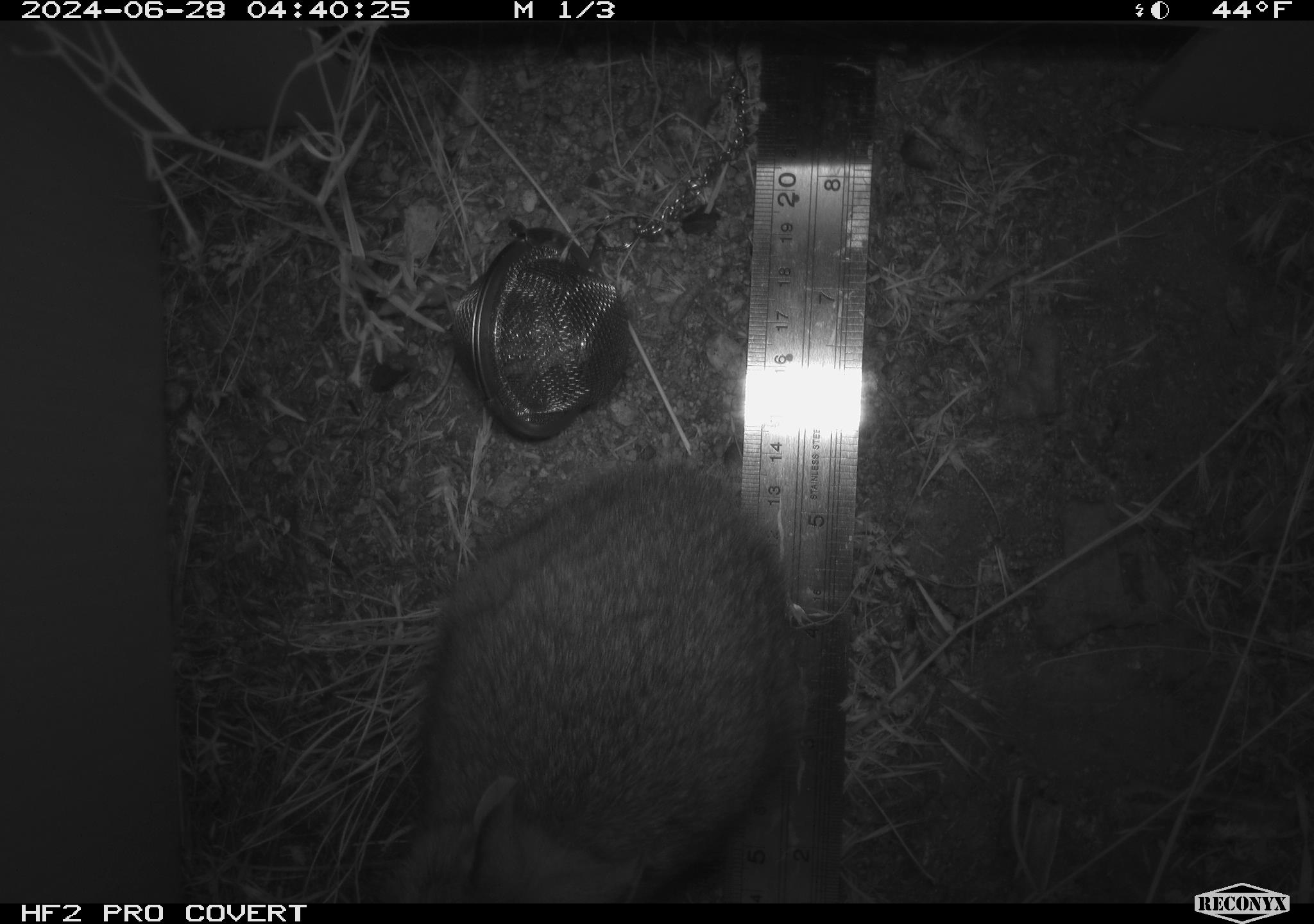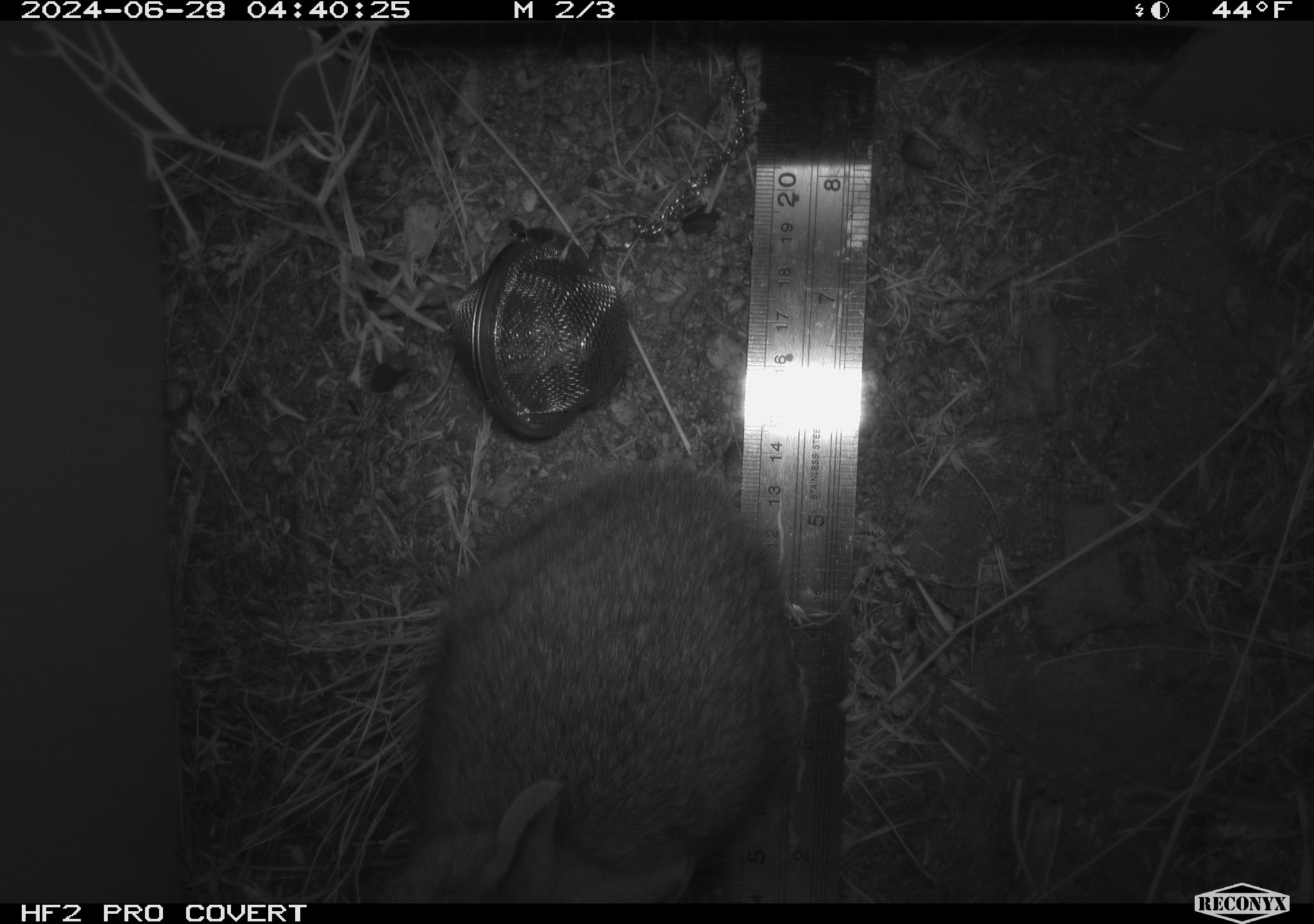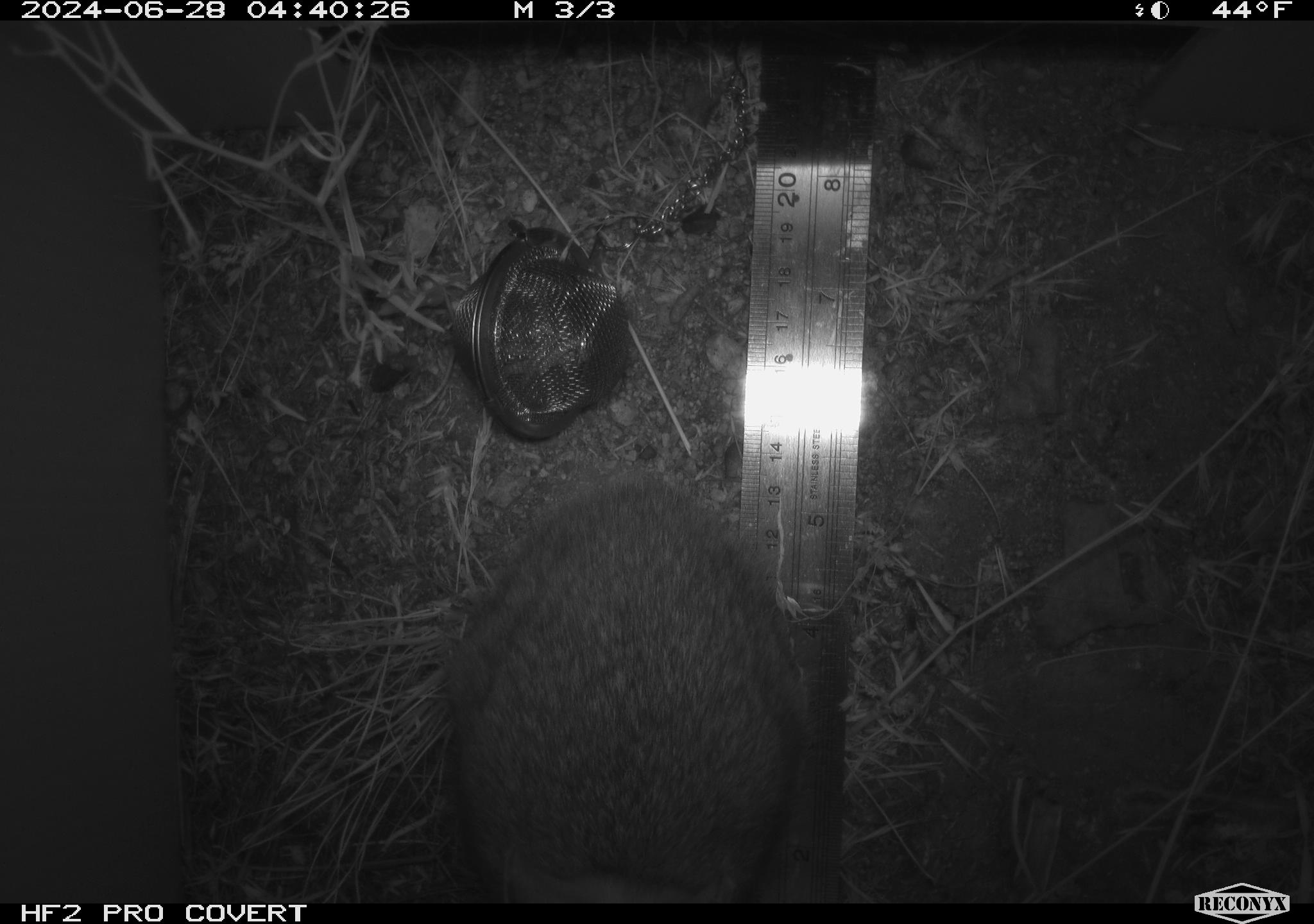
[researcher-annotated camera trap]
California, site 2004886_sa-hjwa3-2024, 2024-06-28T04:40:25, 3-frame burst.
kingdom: Animalia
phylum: Chordata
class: Mammalia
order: Lagomorpha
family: Leporidae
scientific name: Leporidae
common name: rabbit or hare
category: rabbit and hare family